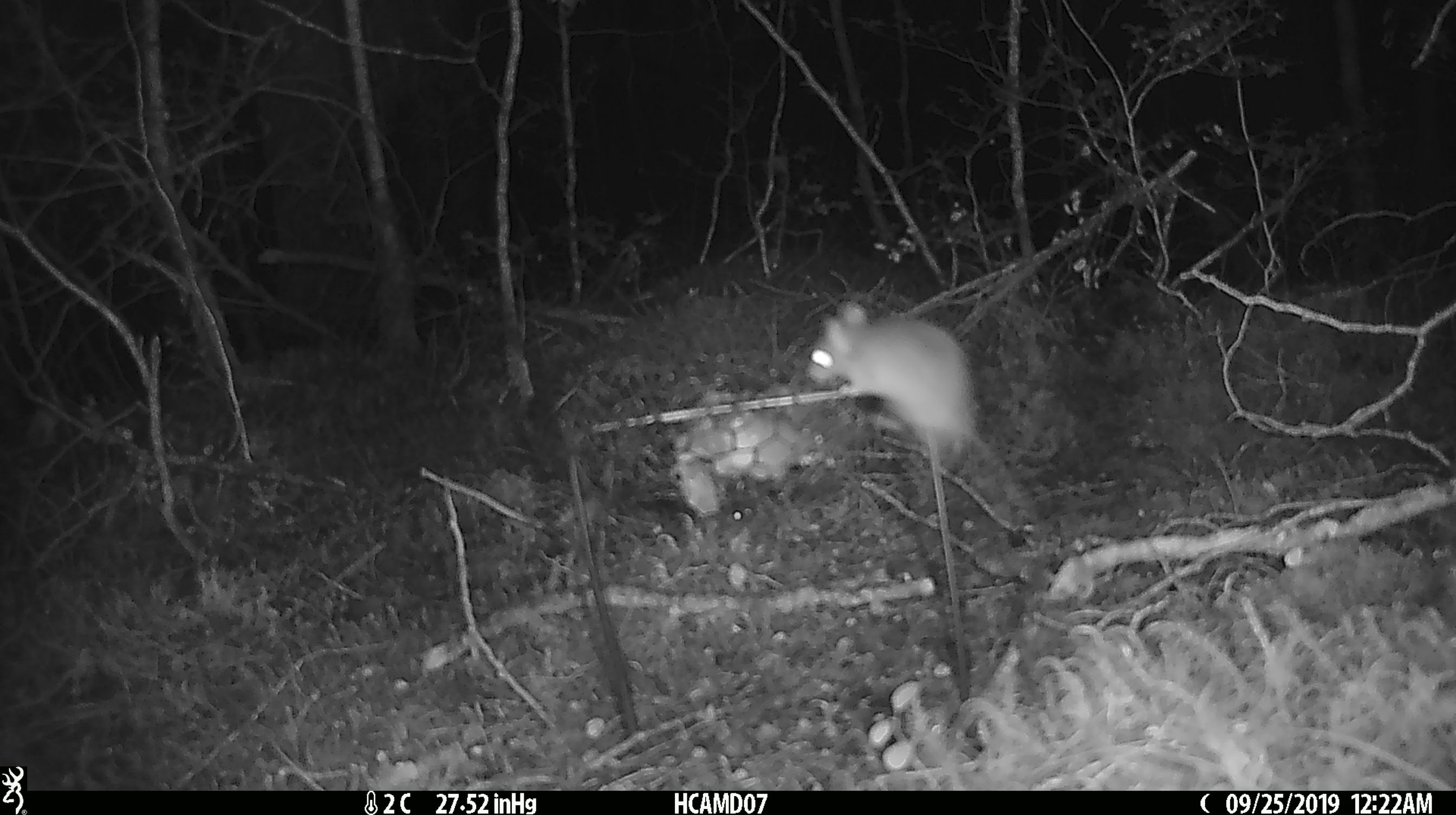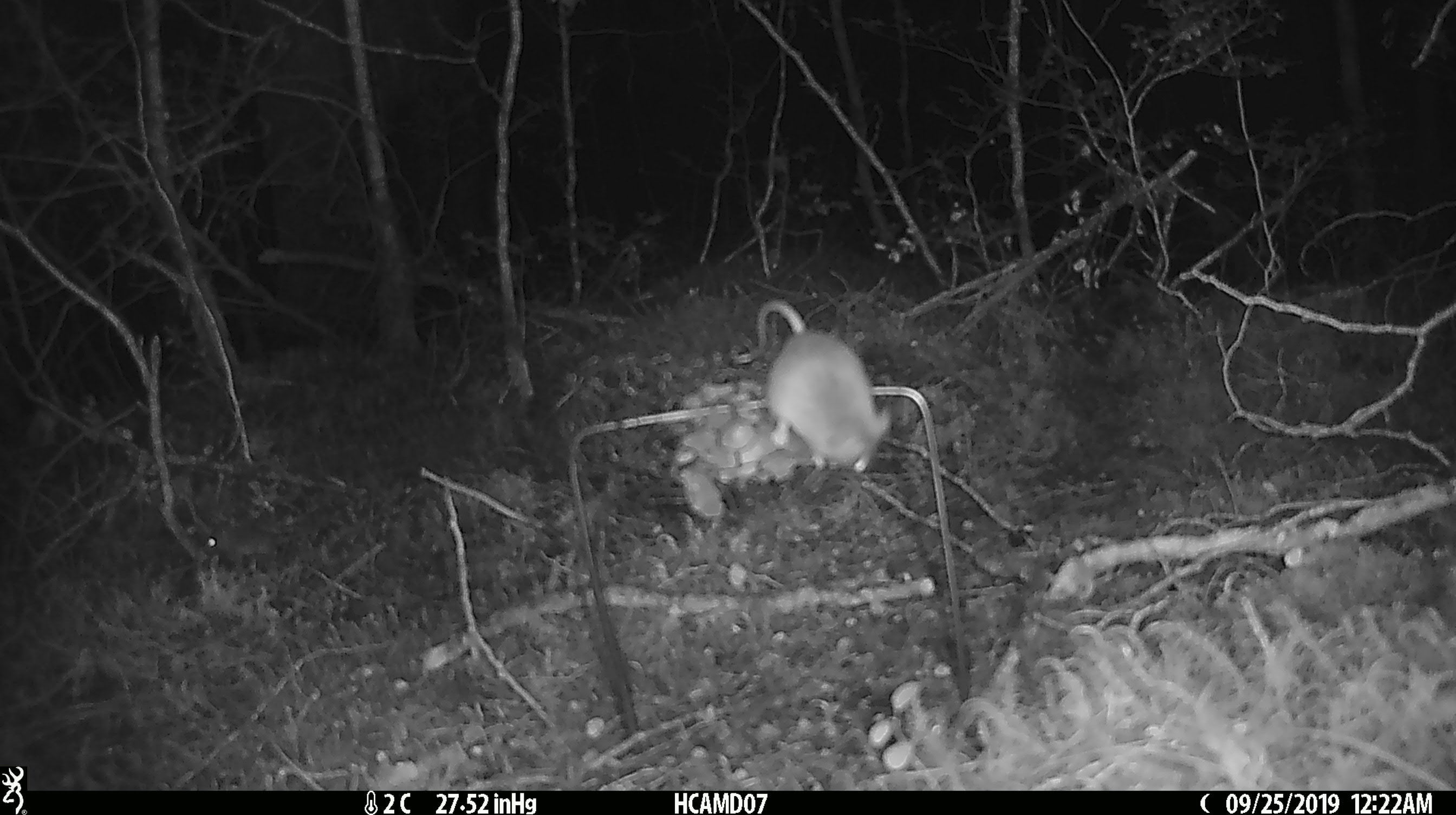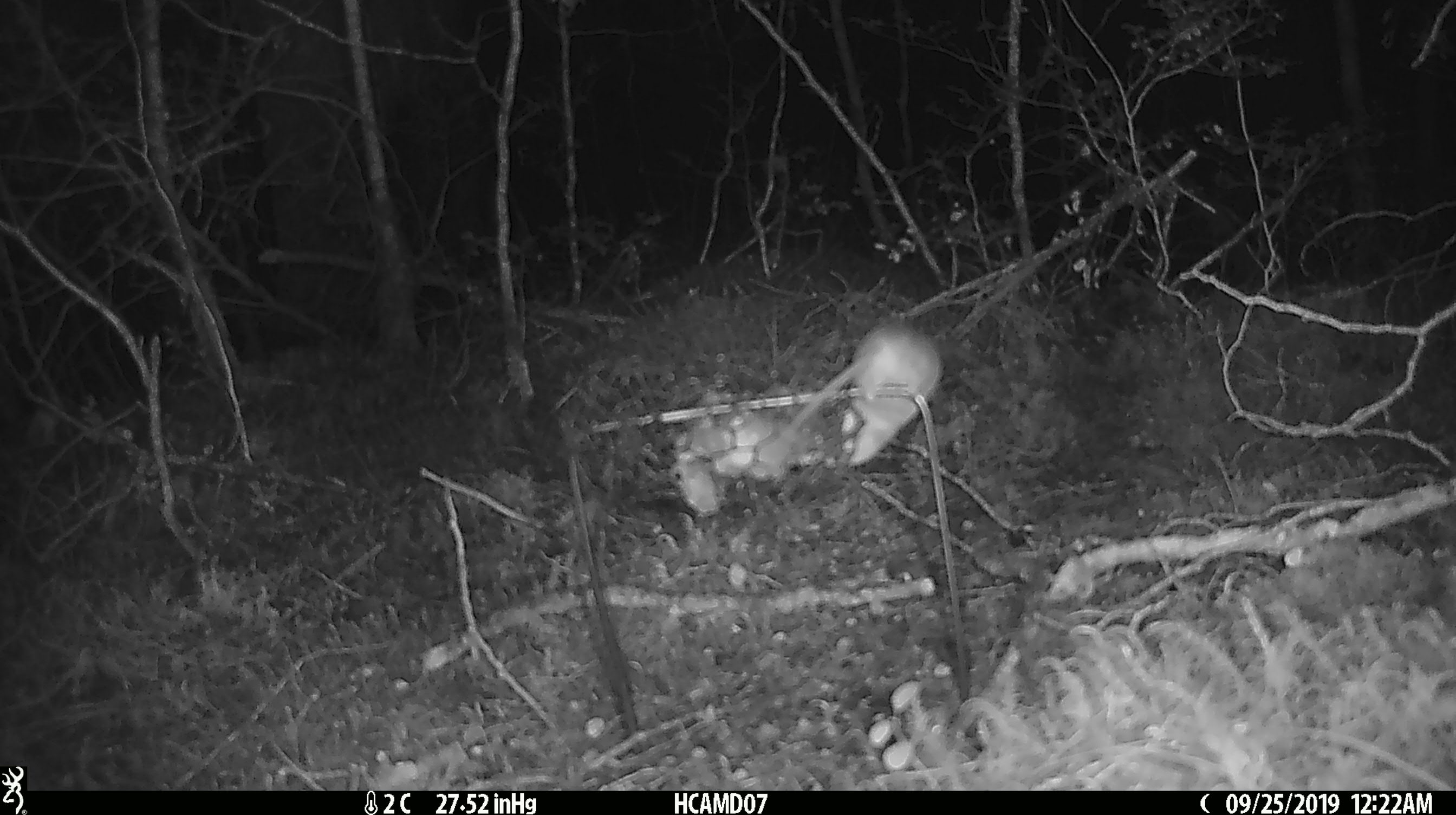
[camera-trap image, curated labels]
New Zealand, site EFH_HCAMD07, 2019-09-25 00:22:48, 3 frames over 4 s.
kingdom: Animalia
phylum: Chordata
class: Mammalia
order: Rodentia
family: Muridae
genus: Mus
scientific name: Mus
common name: mouse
Mouse (Mus).